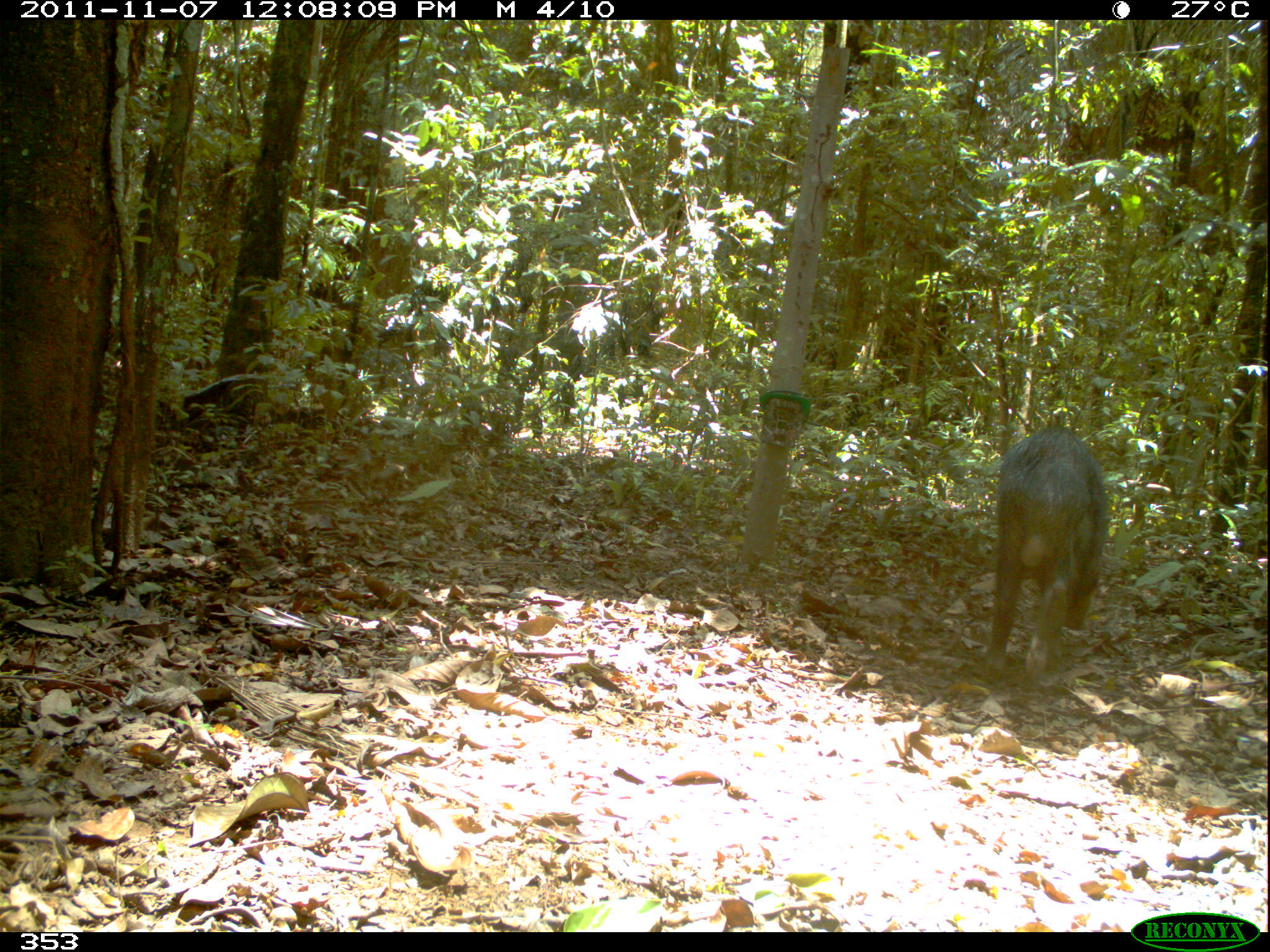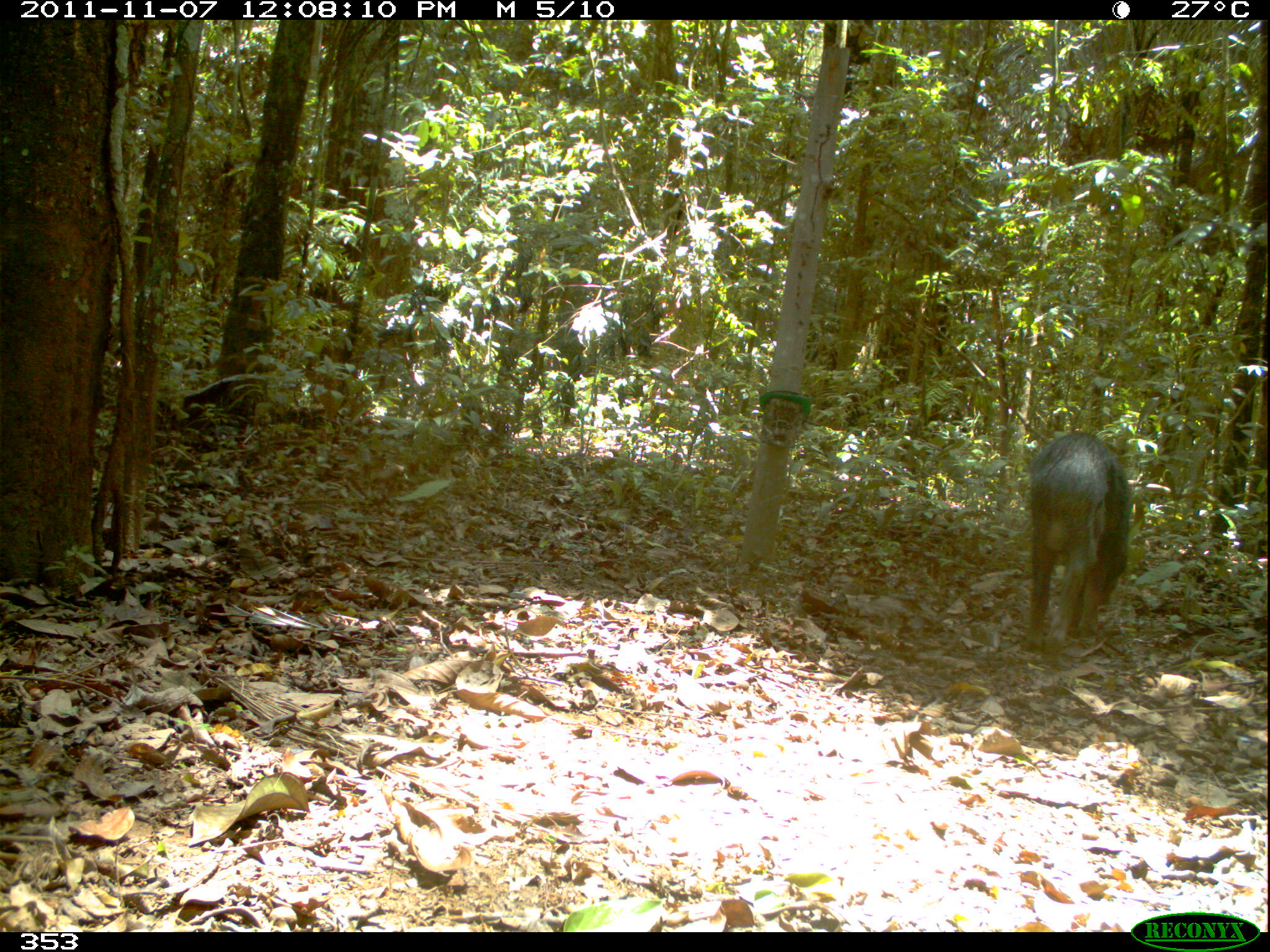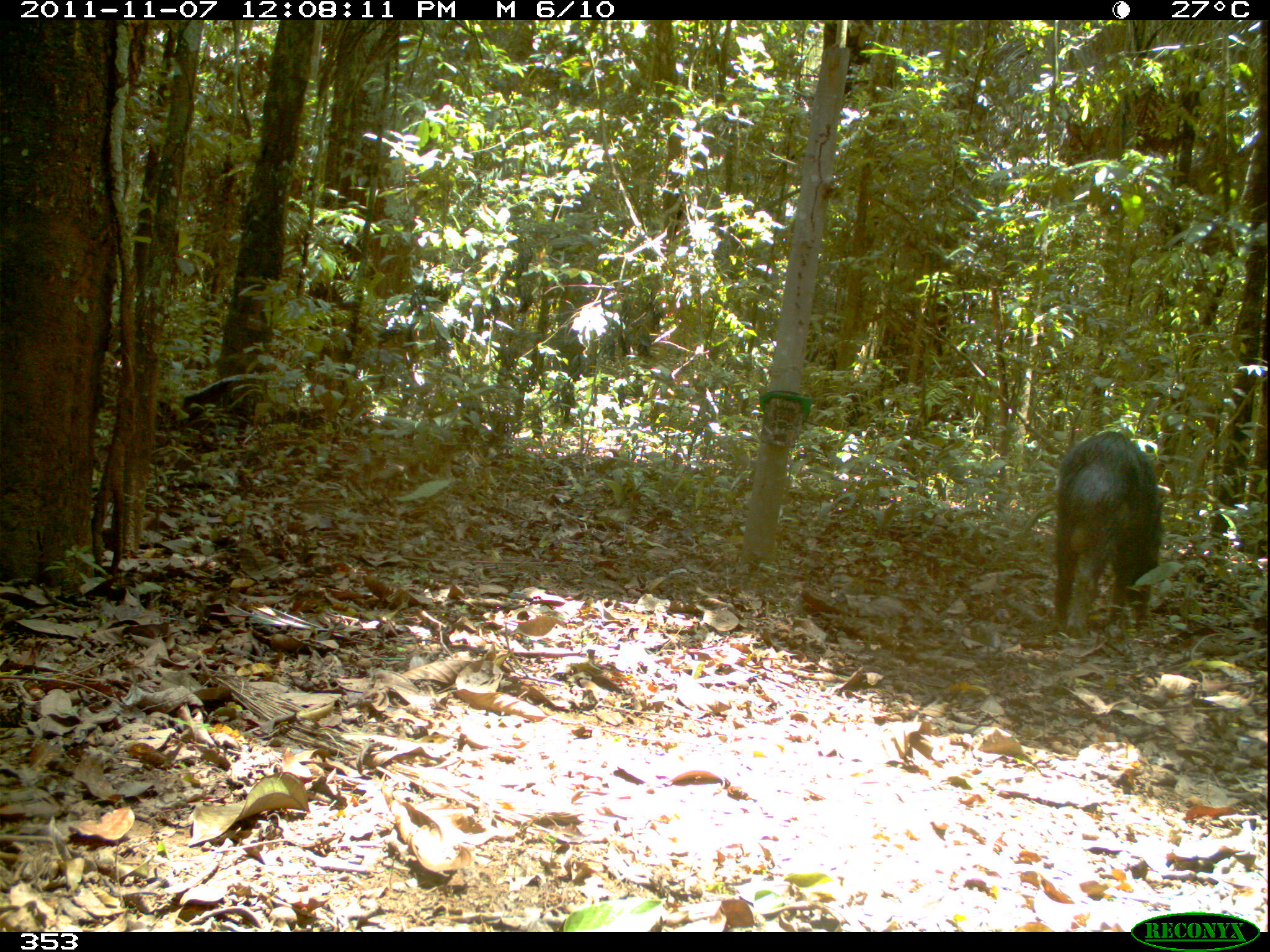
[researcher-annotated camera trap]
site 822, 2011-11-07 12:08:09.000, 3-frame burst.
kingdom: Animalia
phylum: Chordata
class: Mammalia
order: Artiodactyla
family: Tayassuidae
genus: Tayassu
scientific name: Tayassu pecari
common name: white-lipped peccary